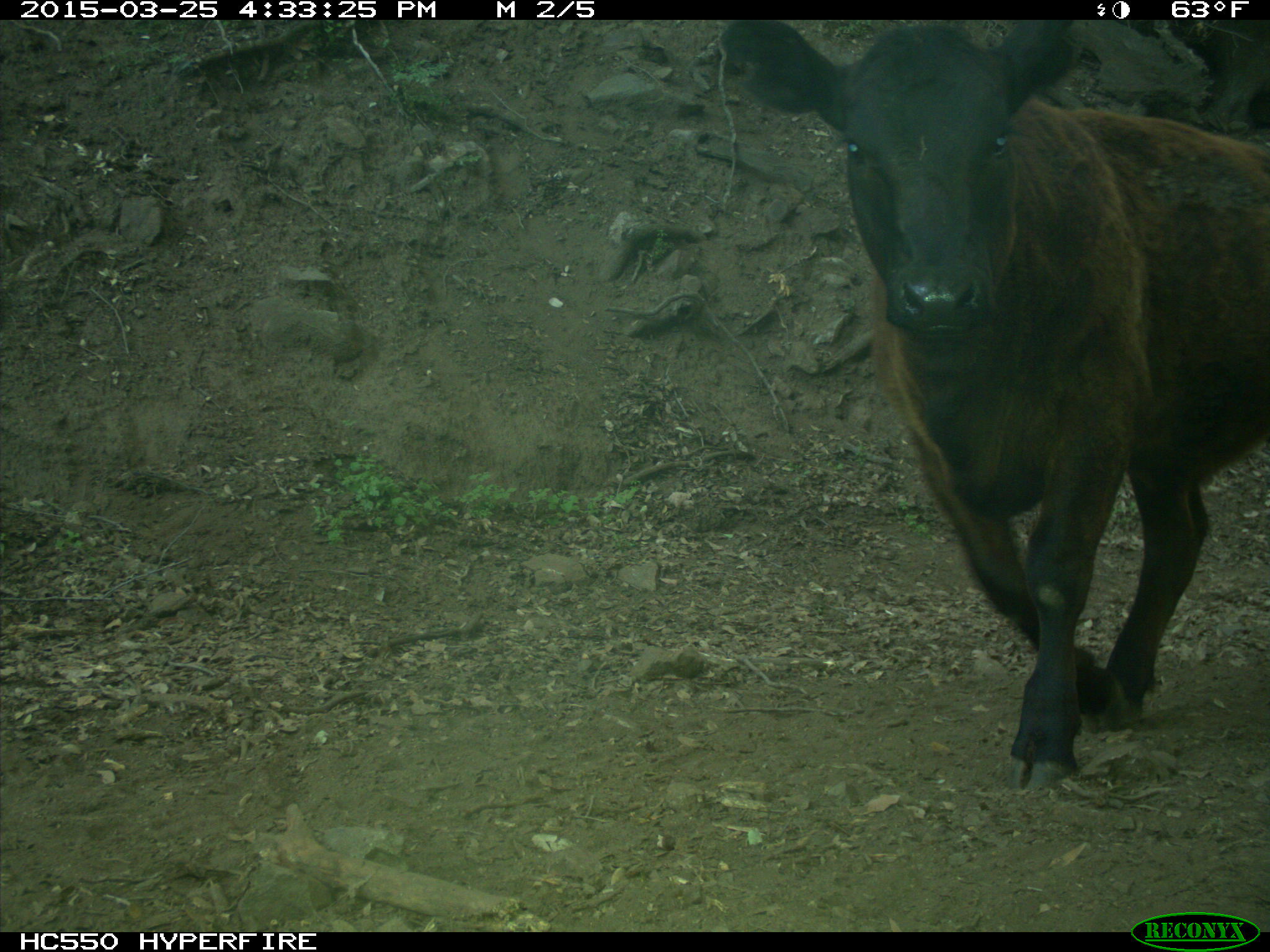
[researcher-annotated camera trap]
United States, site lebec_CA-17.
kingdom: Animalia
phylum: Chordata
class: Mammalia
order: Artiodactyla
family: Bovidae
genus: Bos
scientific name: Bos taurus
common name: domestic cow